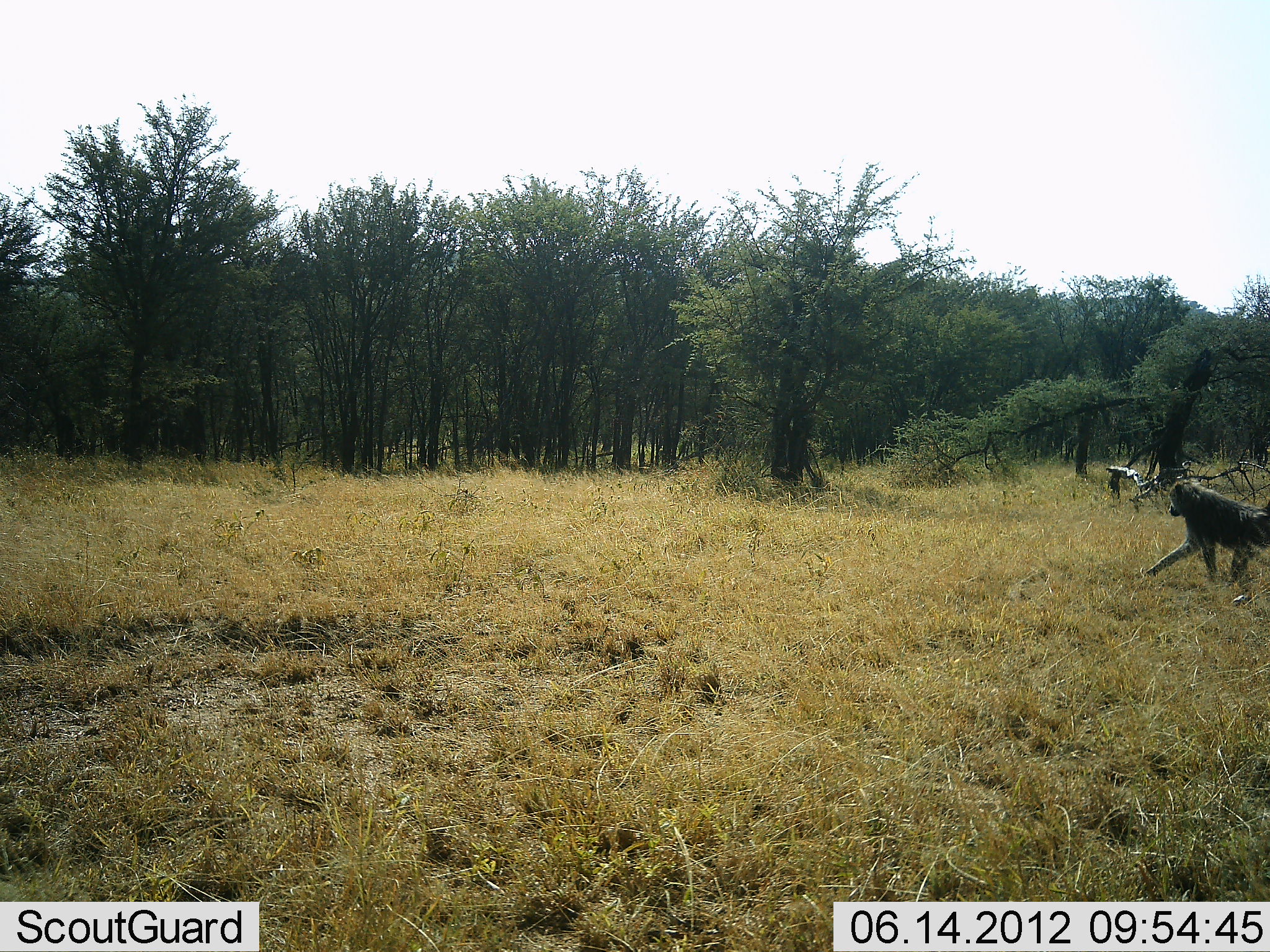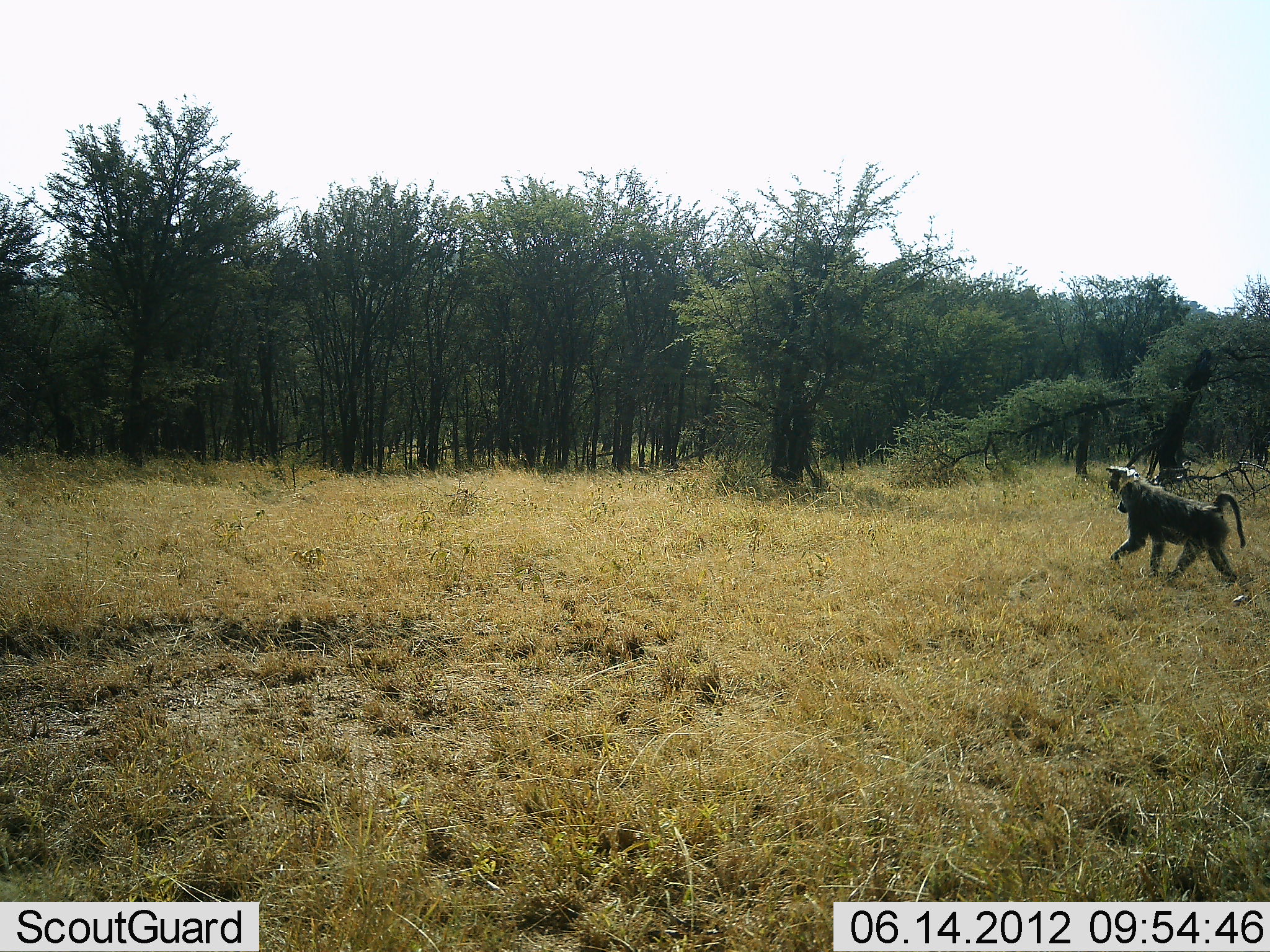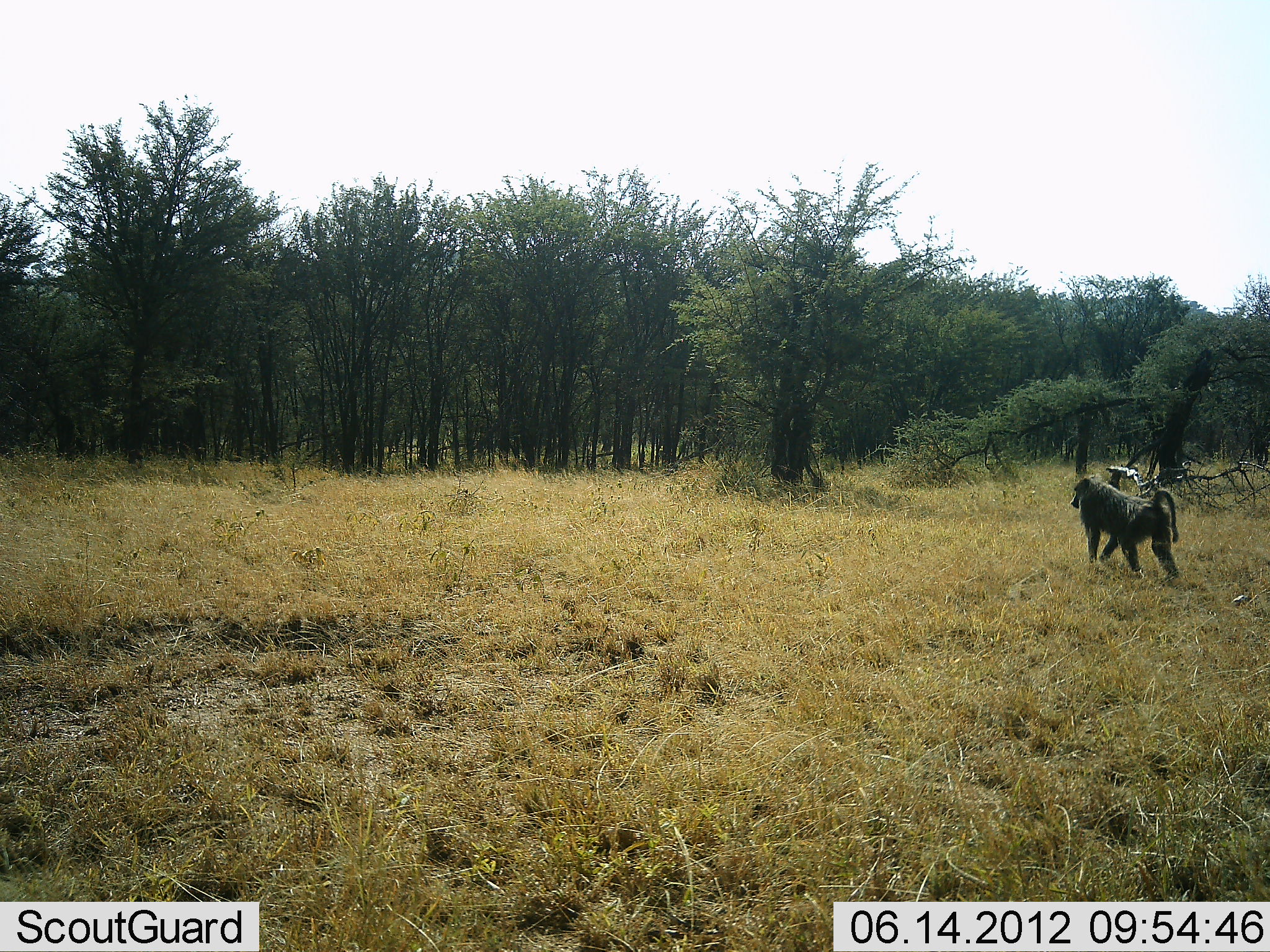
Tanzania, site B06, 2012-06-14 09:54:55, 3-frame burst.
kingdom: Animalia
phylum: Chordata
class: Mammalia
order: Primates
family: Cercopithecidae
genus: Papio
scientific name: Papio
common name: baboon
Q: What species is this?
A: Baboon (Papio).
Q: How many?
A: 1.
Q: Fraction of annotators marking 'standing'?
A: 0%.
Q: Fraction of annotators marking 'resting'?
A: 0%.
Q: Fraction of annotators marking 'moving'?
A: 100%.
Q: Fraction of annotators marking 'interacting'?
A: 0%.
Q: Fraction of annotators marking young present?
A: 0%.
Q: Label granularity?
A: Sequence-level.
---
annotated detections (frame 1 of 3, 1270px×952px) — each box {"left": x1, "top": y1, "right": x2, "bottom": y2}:
animal: {"left": 1143, "top": 480, "right": 1270, "bottom": 592}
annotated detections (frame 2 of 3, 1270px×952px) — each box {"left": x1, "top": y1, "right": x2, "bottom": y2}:
animal: {"left": 1107, "top": 475, "right": 1246, "bottom": 589}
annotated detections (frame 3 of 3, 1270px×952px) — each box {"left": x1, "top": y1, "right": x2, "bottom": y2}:
animal: {"left": 1068, "top": 476, "right": 1181, "bottom": 582}